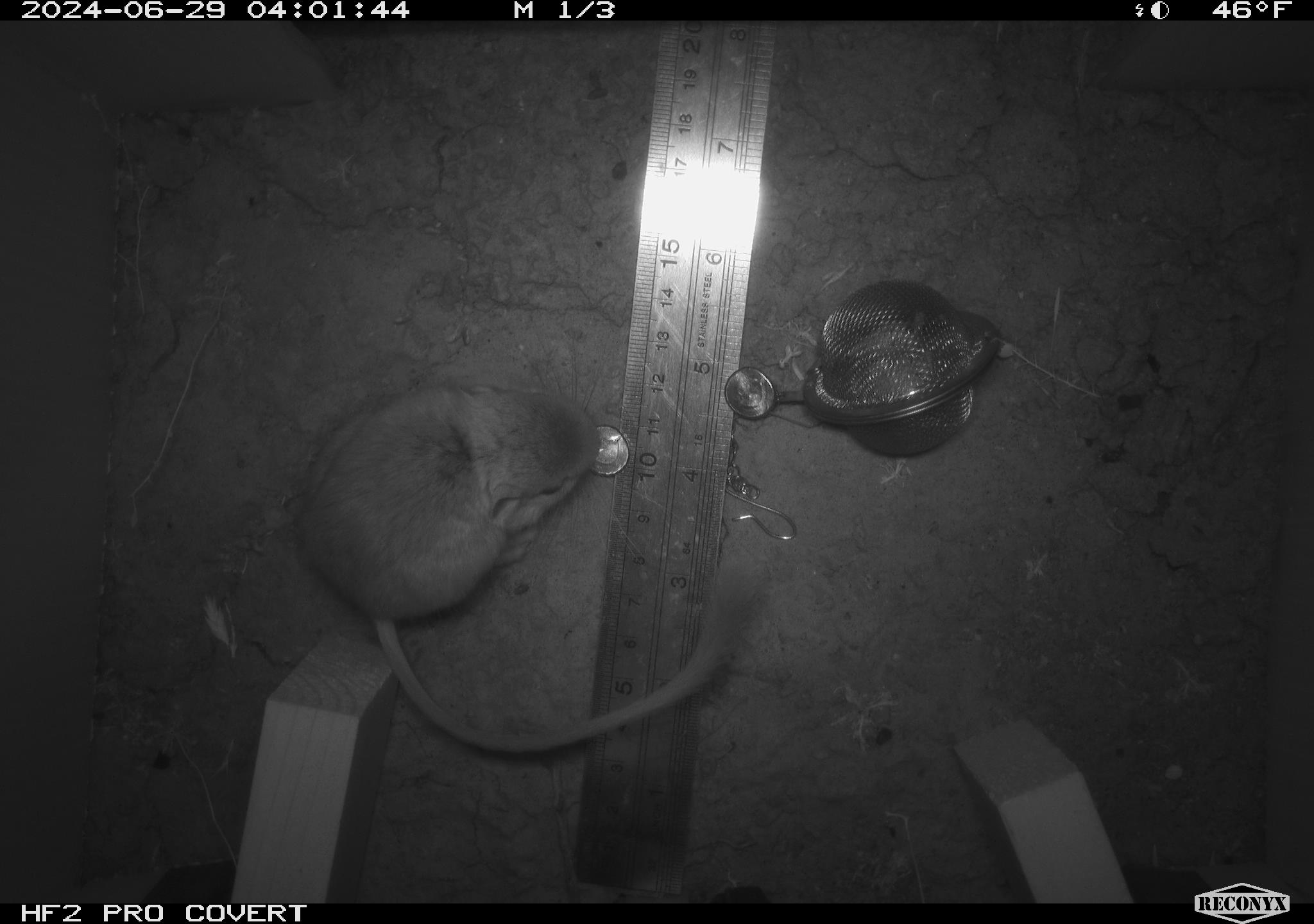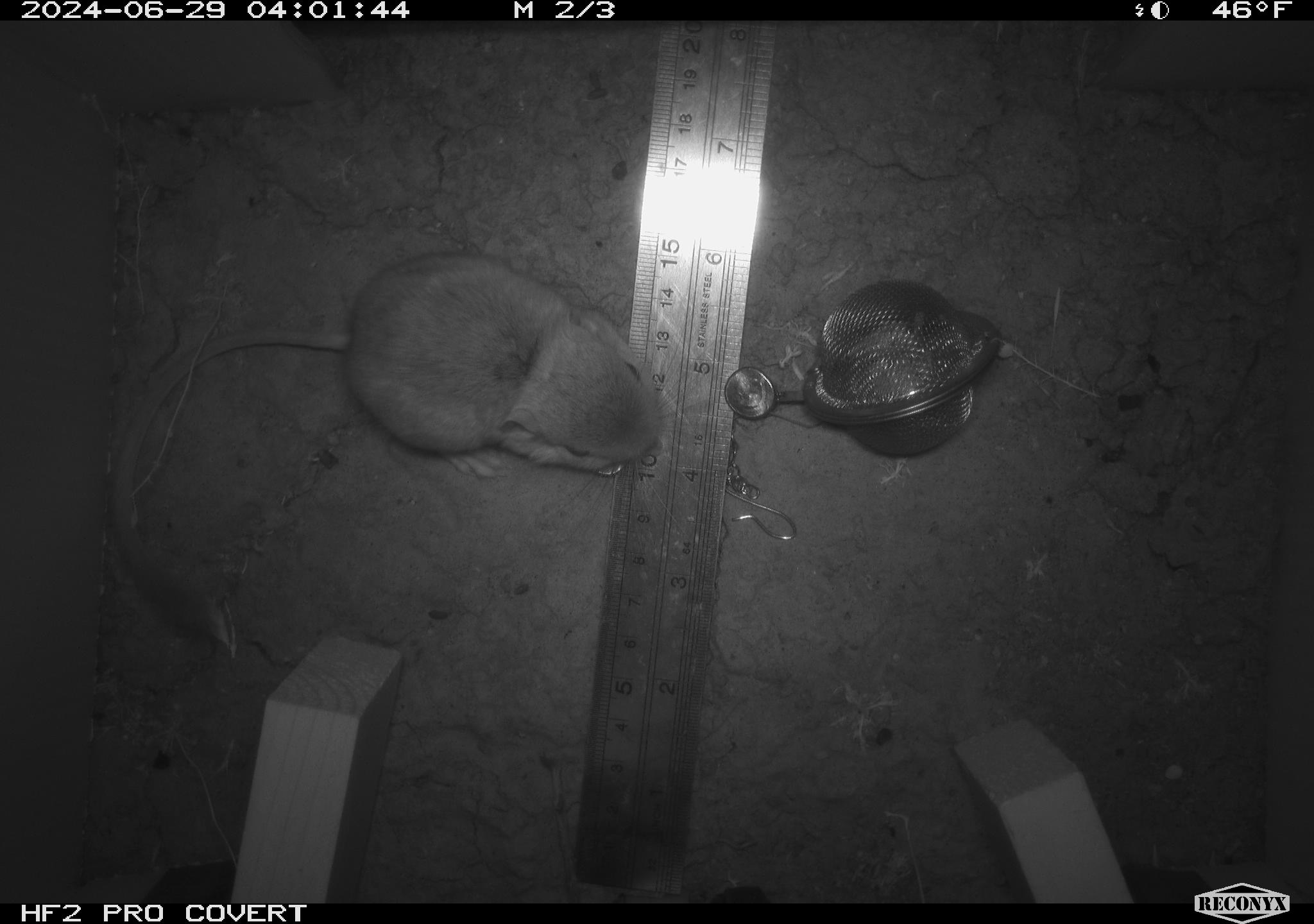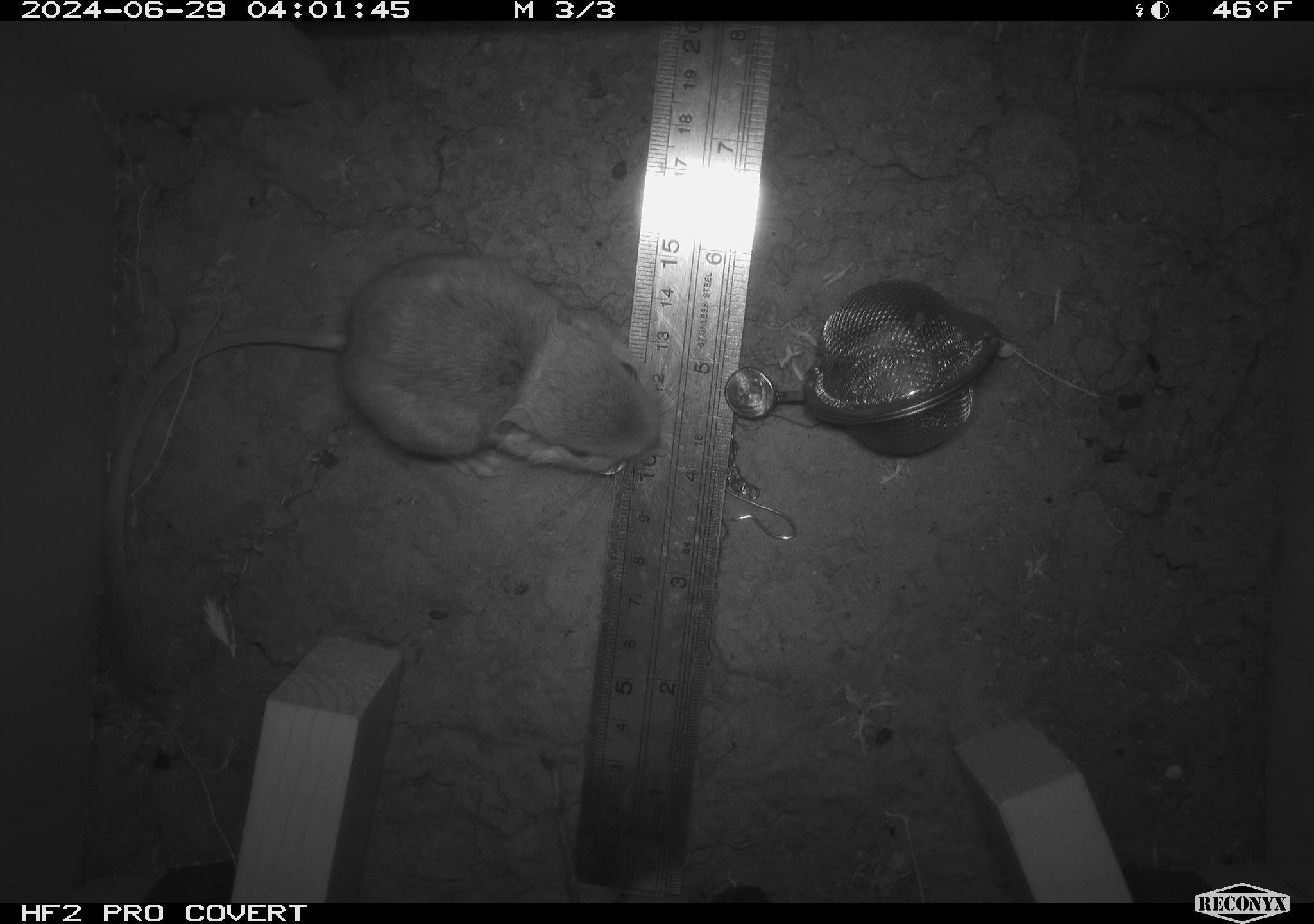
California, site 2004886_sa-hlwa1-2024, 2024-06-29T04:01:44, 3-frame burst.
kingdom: Animalia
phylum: Chordata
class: Mammalia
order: Rodentia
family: Heteromyidae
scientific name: Heteromyidae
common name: kangaroo rats and pocket mice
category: heteromyidae family